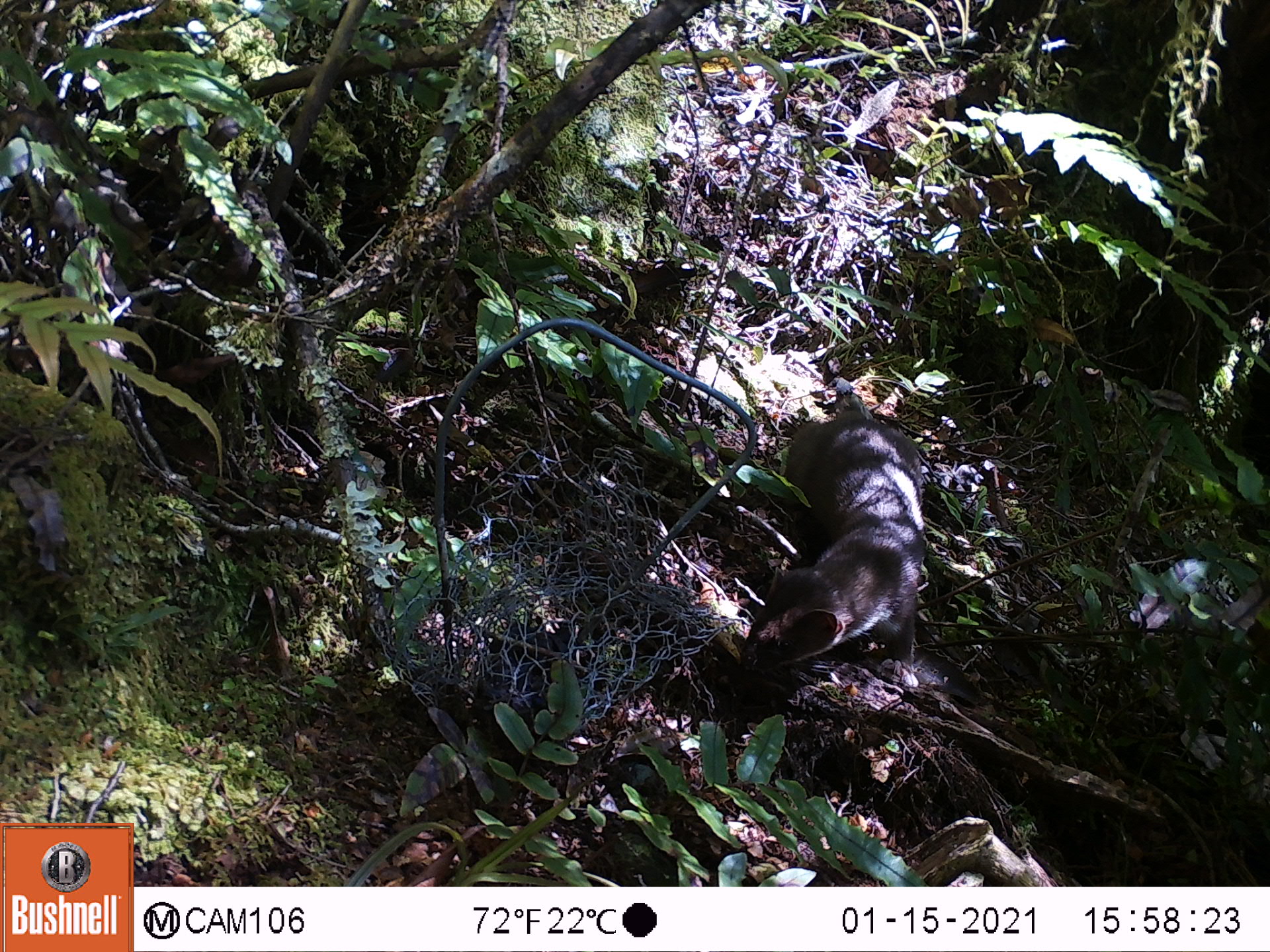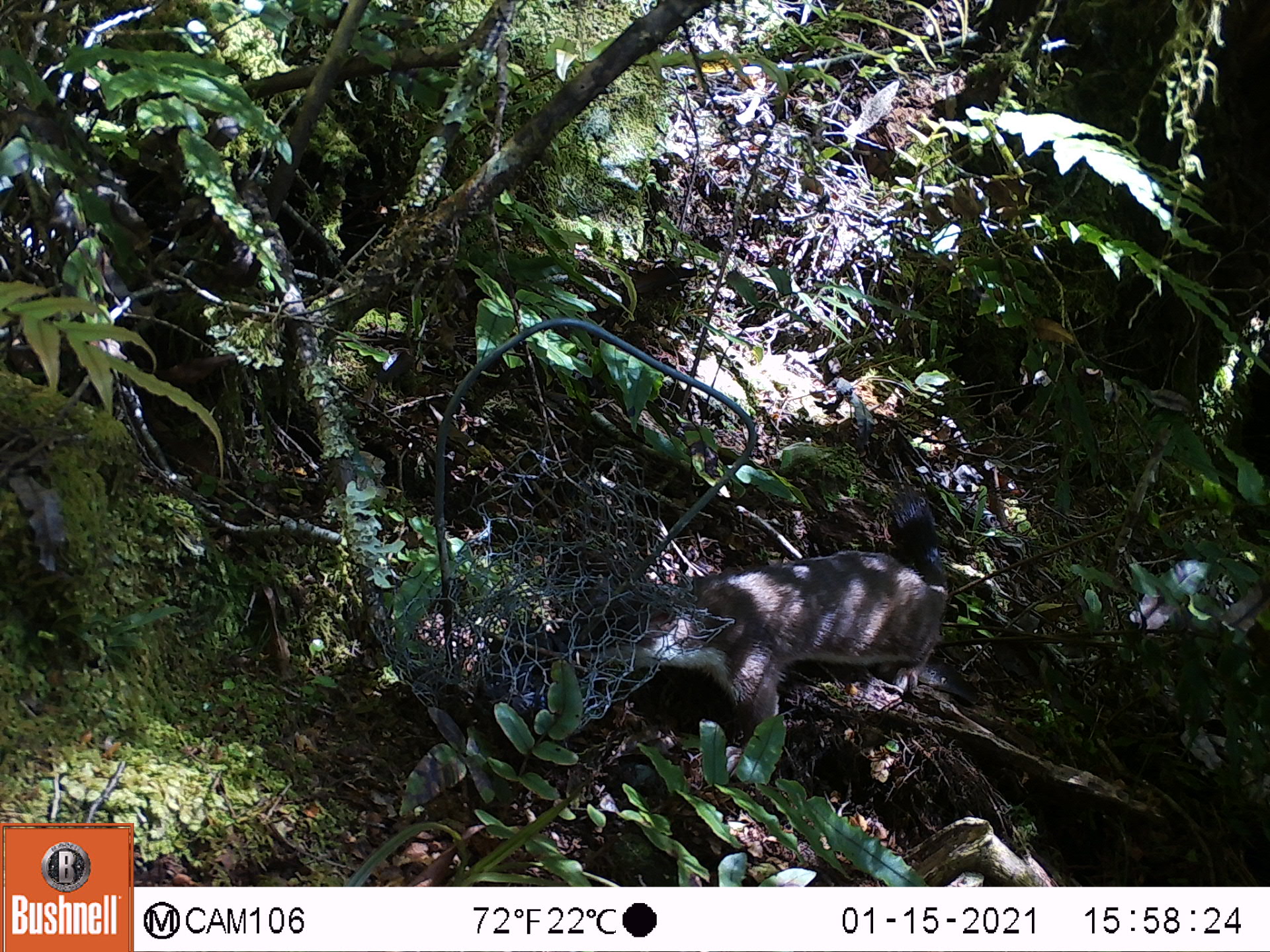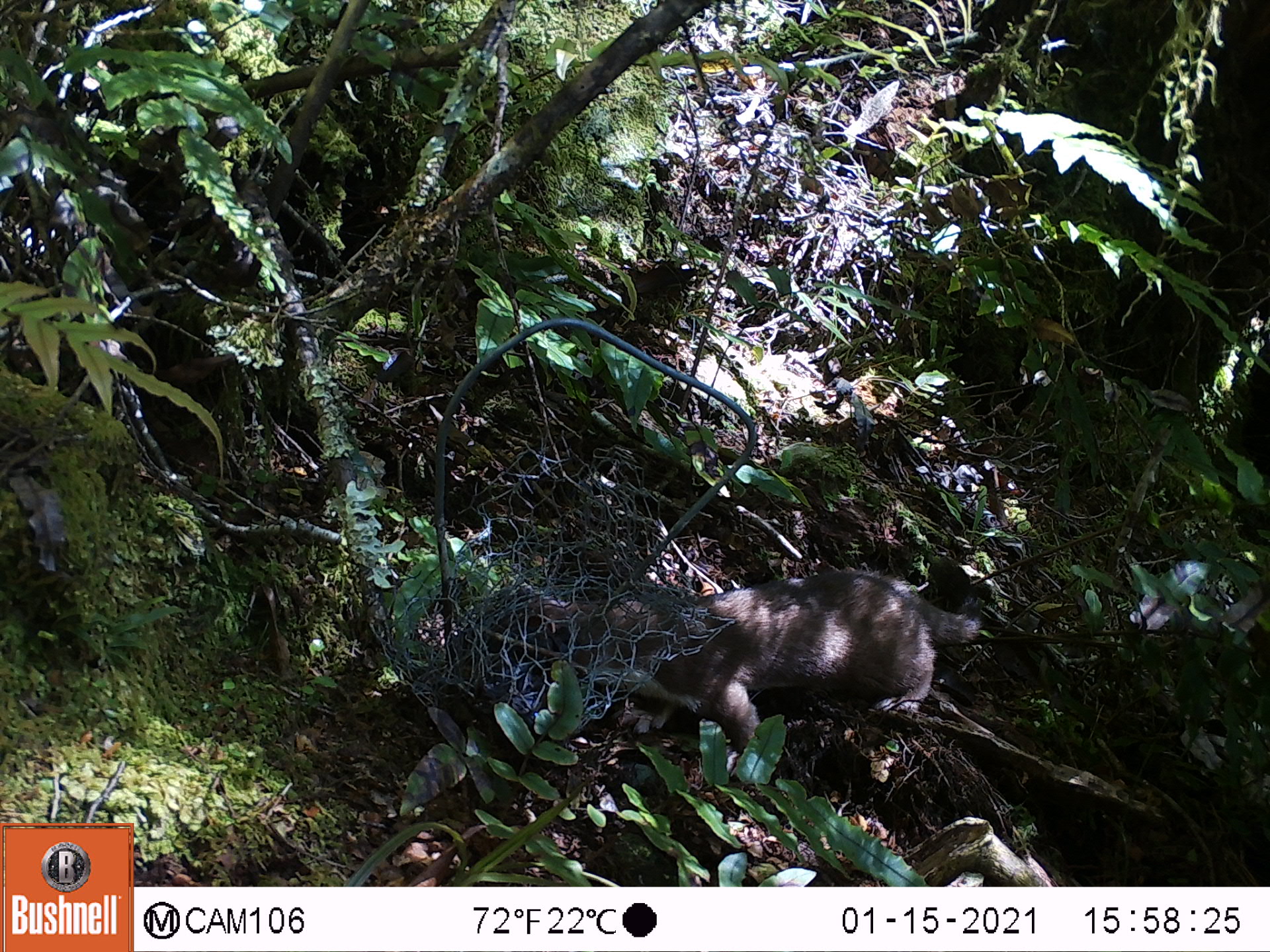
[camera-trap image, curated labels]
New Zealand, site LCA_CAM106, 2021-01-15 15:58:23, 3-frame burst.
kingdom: Animalia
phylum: Chordata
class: Mammalia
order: Carnivora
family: Mustelidae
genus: Mustela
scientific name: Mustela erminea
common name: stoat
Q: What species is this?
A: Stoat (Mustela erminea).